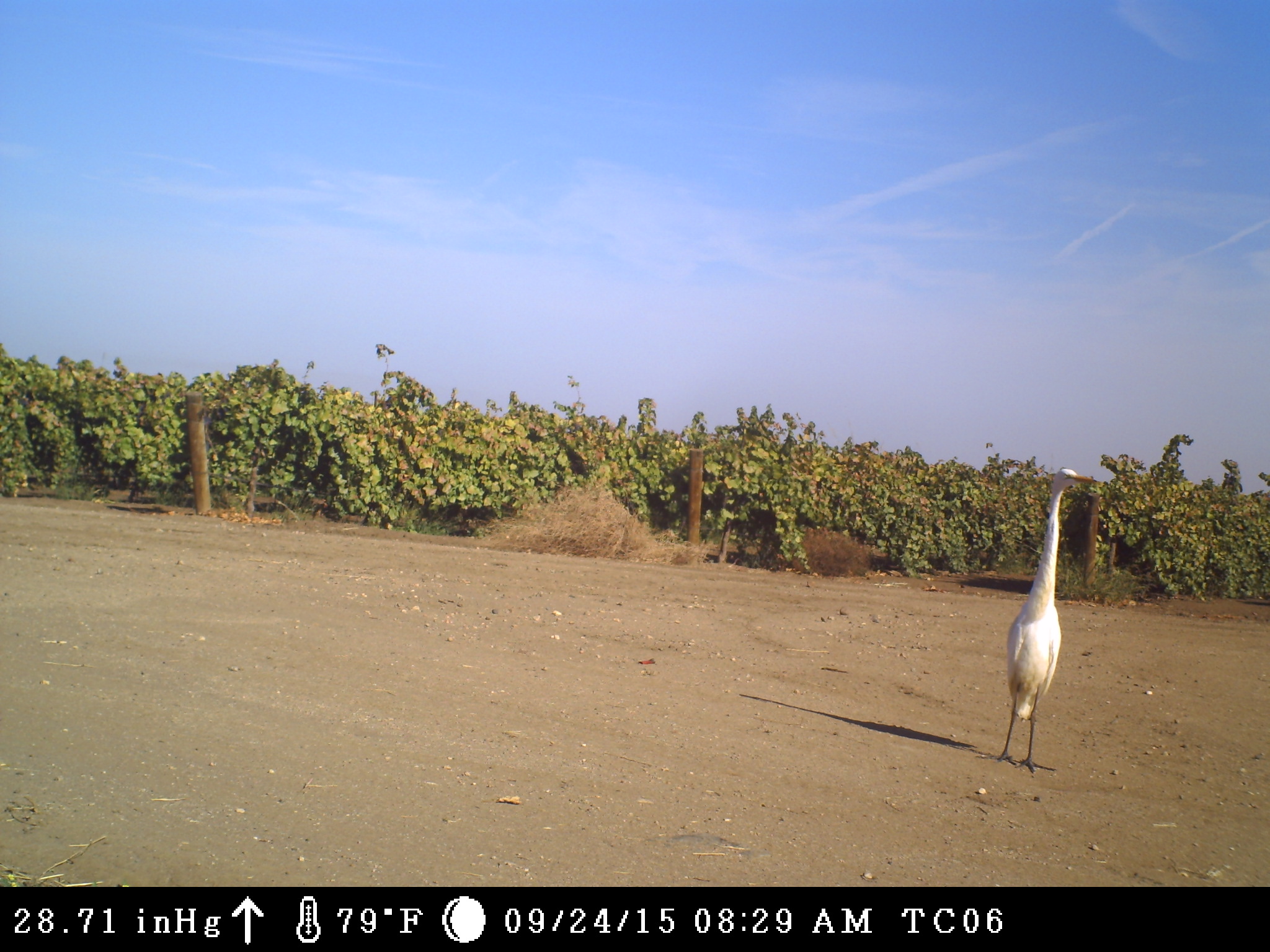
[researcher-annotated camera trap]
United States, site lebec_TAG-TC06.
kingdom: Animalia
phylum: Chordata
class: Aves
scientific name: Aves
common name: birds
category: unidentified bird